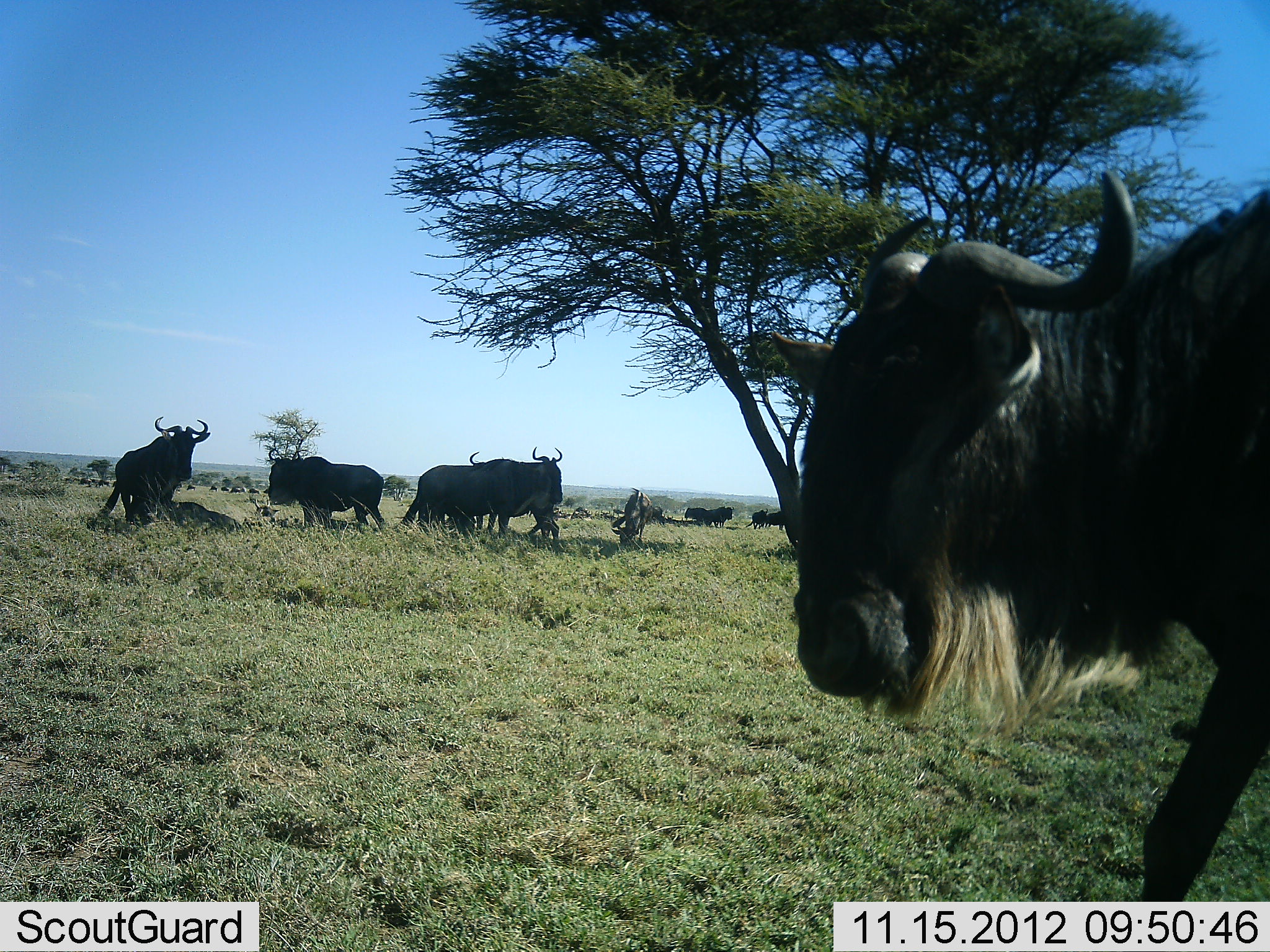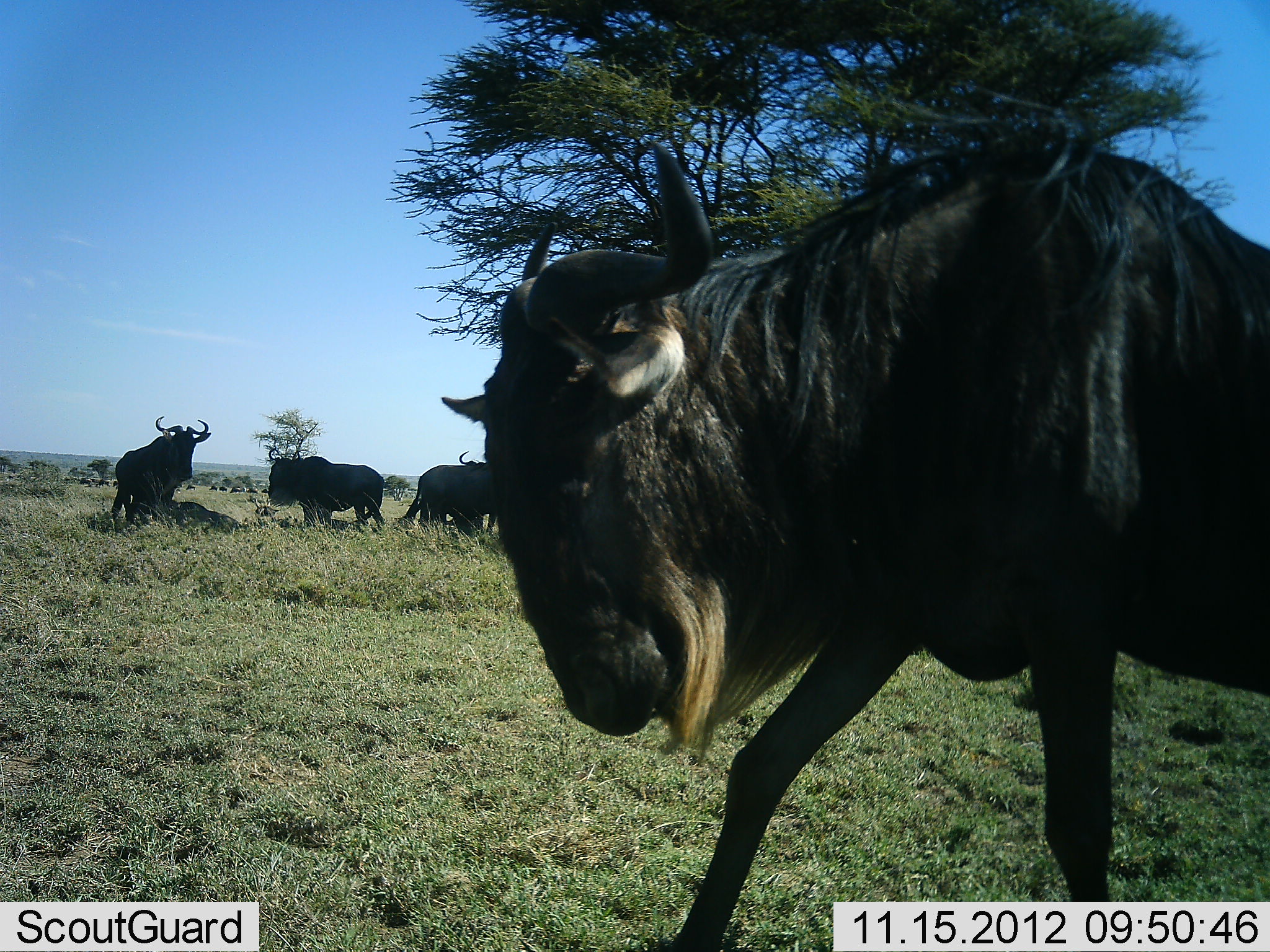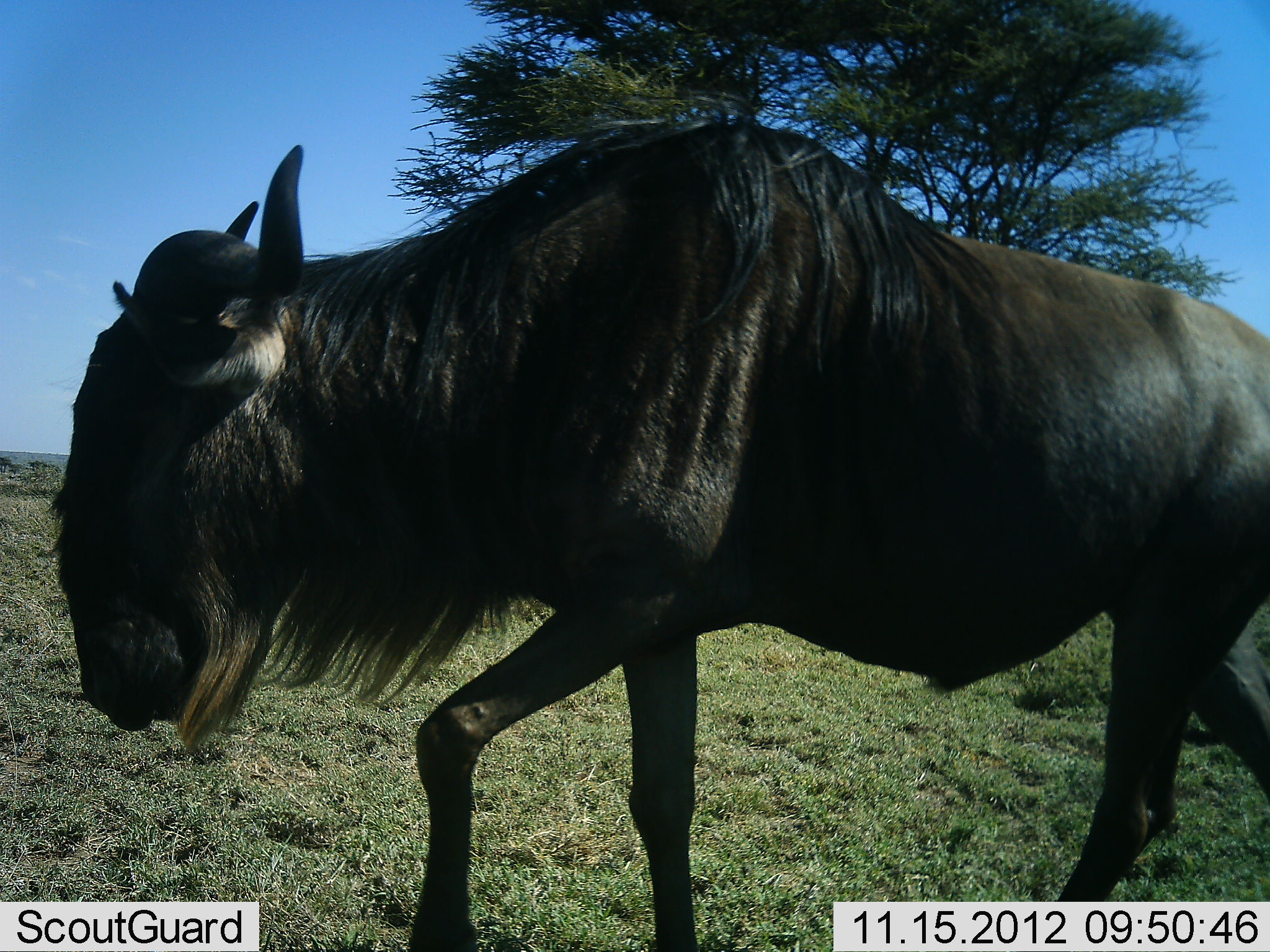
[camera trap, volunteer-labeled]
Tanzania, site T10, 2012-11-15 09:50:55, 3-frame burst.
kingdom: Animalia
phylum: Chordata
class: Mammalia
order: Artiodactyla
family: Bovidae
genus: Connochaetes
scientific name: Connochaetes taurinus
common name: blue wildebeest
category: wildebeest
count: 7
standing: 60%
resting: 20%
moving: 80%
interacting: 10%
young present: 0%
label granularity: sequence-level